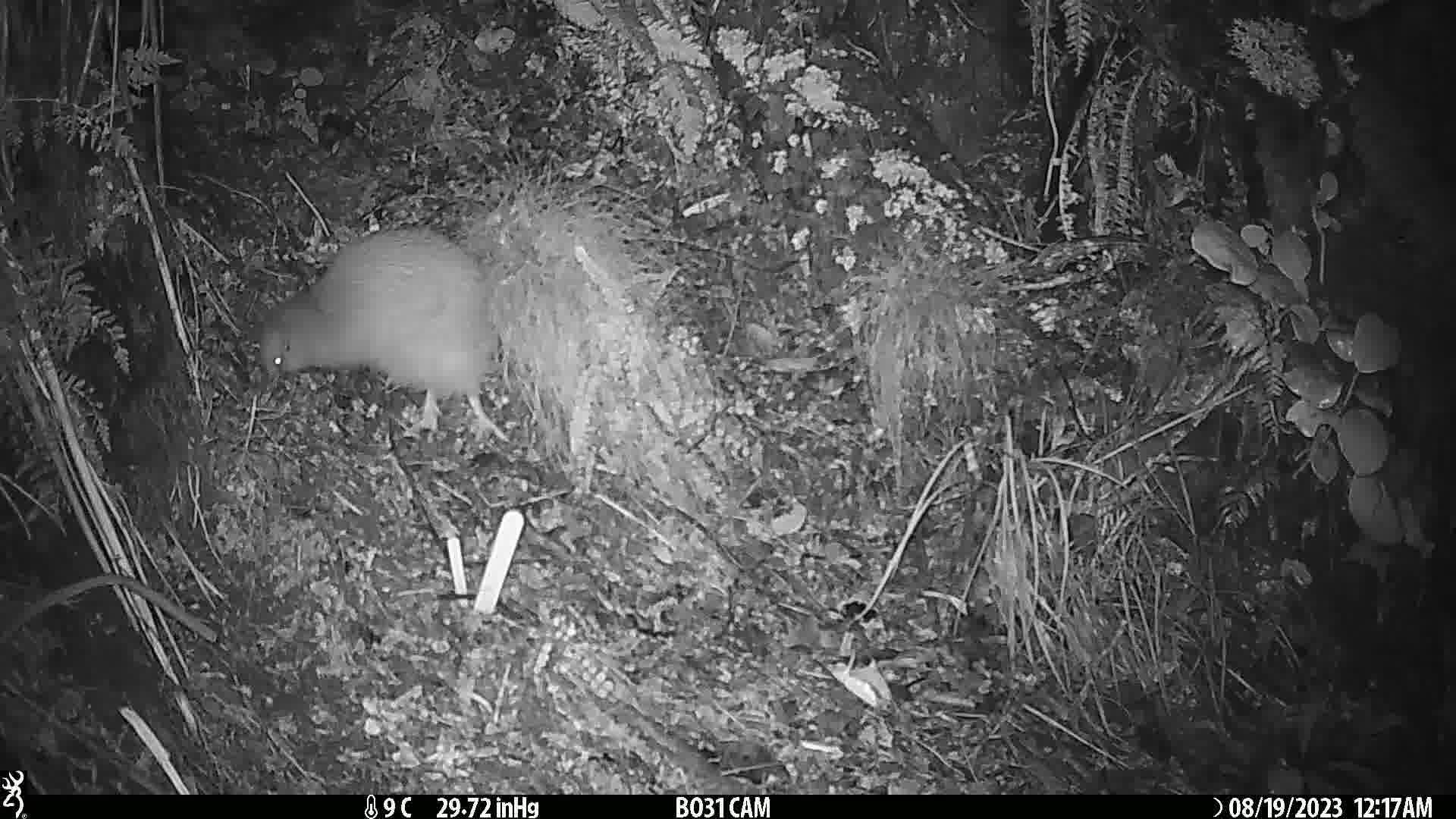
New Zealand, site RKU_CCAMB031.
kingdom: Animalia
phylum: Chordata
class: Aves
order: Apterygiformes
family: Apterygidae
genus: Apteryx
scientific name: Apteryx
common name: kiwi